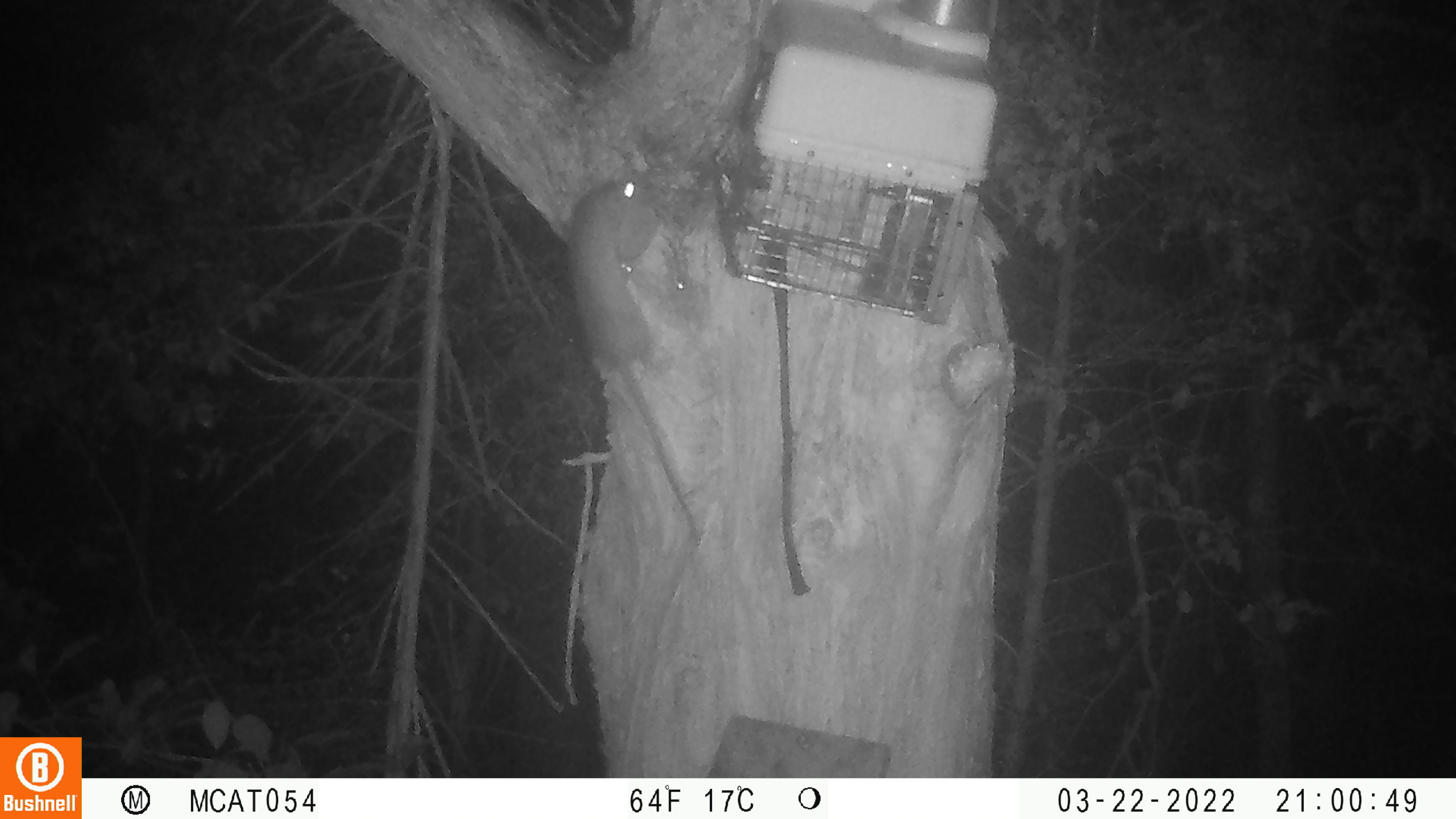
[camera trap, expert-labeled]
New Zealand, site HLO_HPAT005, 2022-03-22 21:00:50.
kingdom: Animalia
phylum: Chordata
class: Mammalia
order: Rodentia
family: Muridae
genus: Rattus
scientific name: Rattus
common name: rat